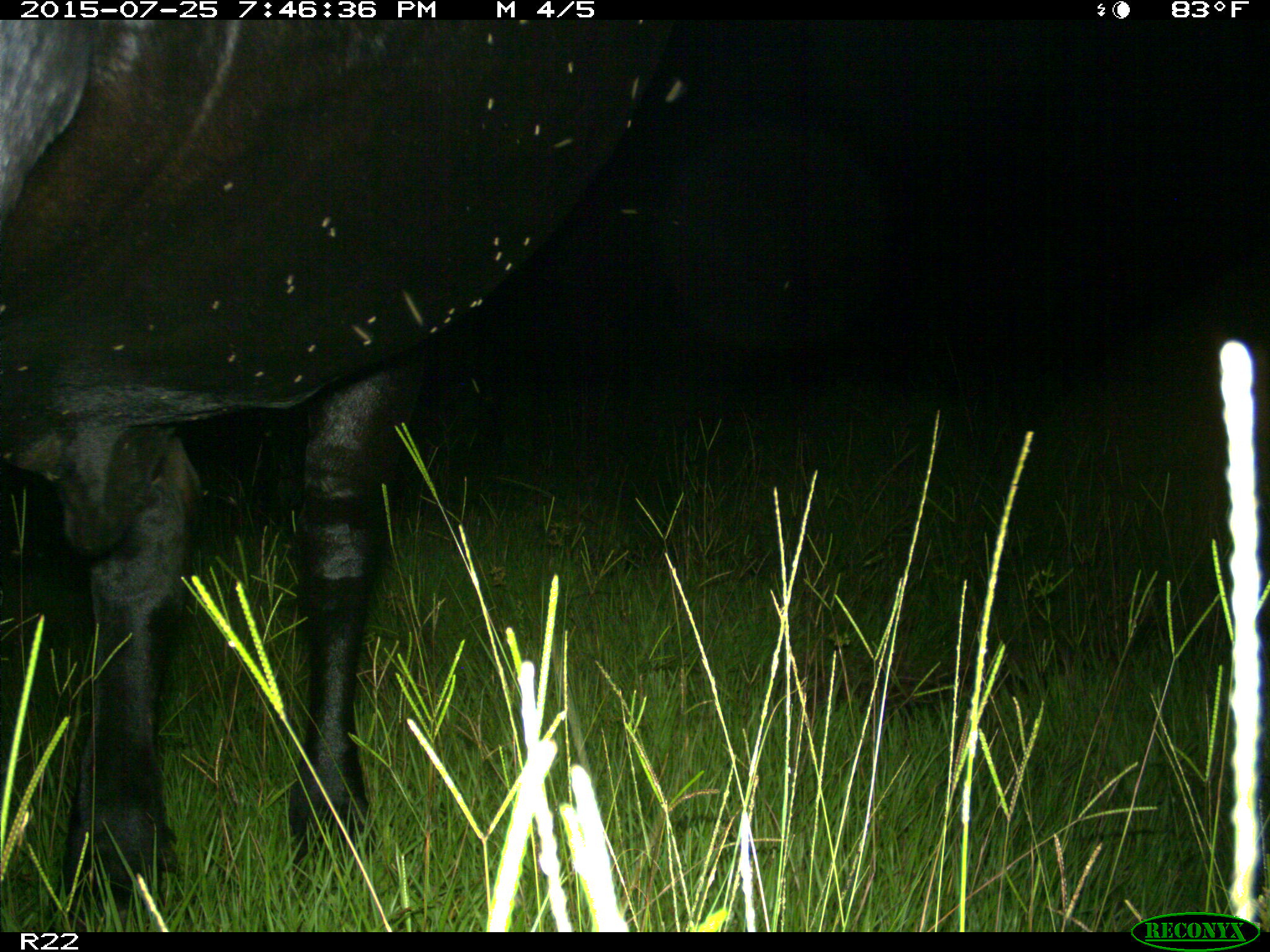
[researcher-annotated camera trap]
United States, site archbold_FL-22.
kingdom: Animalia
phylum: Chordata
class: Mammalia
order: Artiodactyla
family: Bovidae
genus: Bos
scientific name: Bos taurus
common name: domestic cow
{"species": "Bos taurus (domestic cow)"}